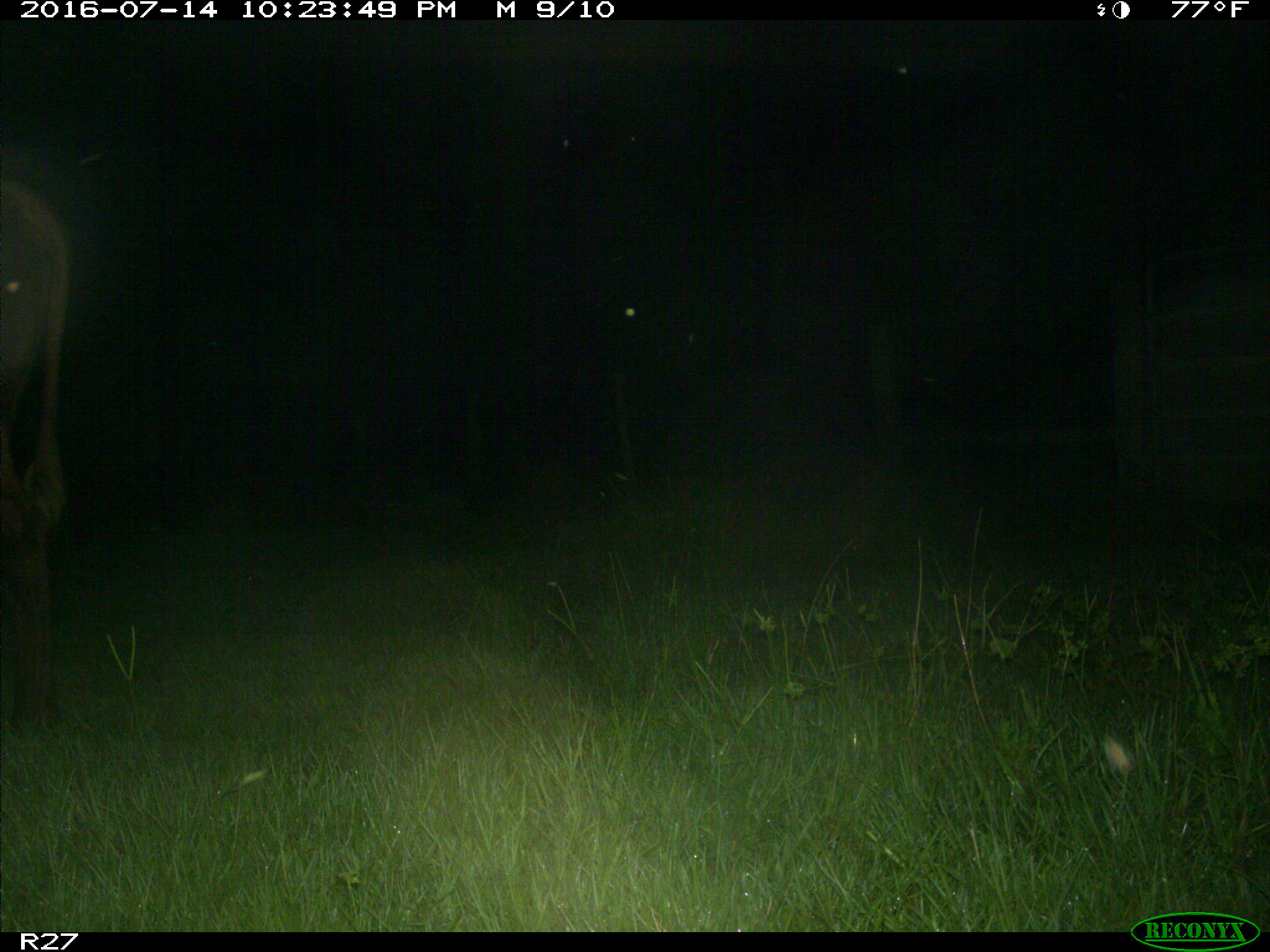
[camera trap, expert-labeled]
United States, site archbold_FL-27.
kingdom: Animalia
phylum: Chordata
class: Mammalia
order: Artiodactyla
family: Bovidae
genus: Bos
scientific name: Bos taurus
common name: domestic cow